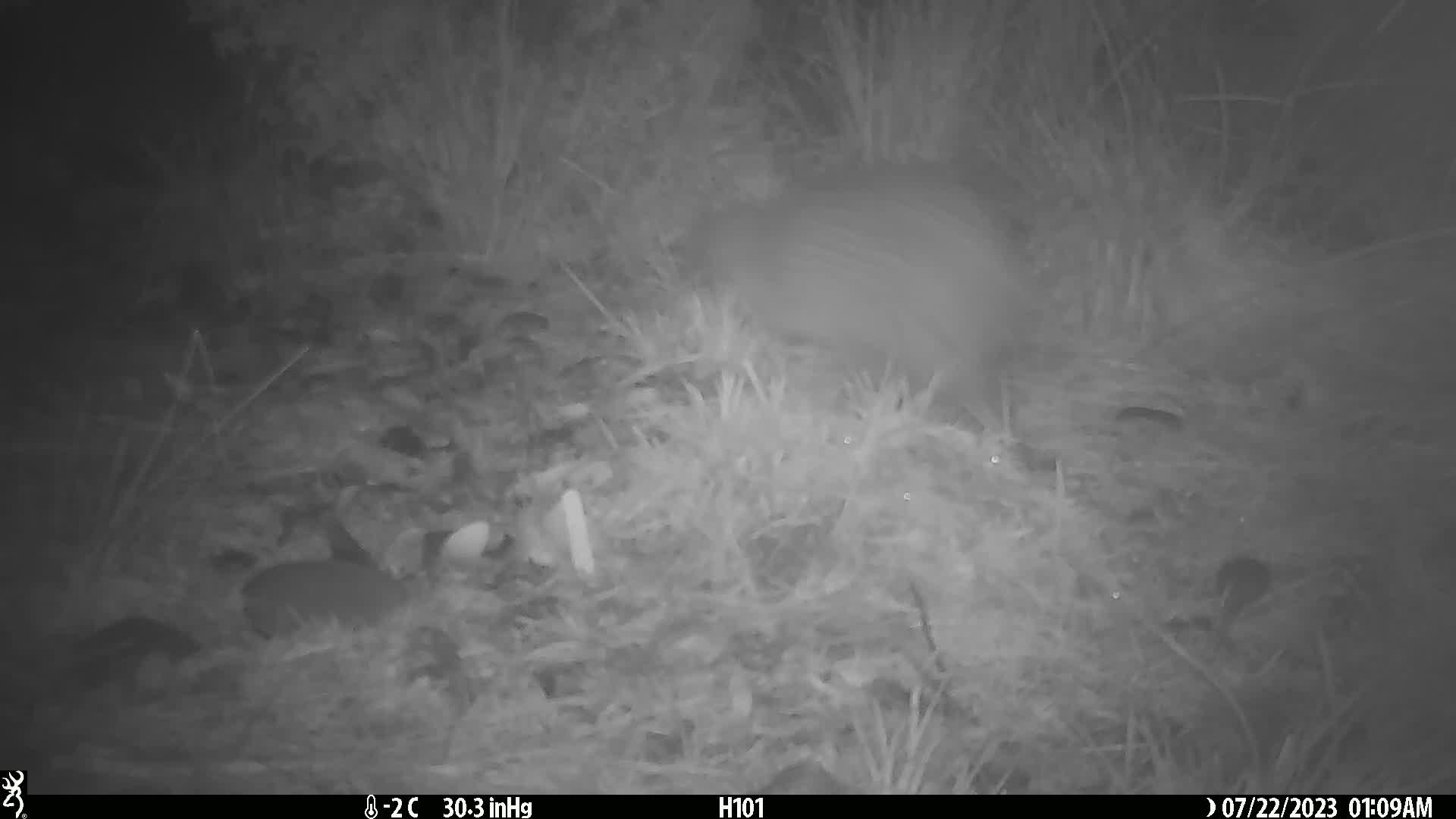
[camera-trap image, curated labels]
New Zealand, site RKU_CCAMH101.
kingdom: Animalia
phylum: Chordata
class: Aves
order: Apterygiformes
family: Apterygidae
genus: Apteryx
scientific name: Apteryx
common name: kiwi